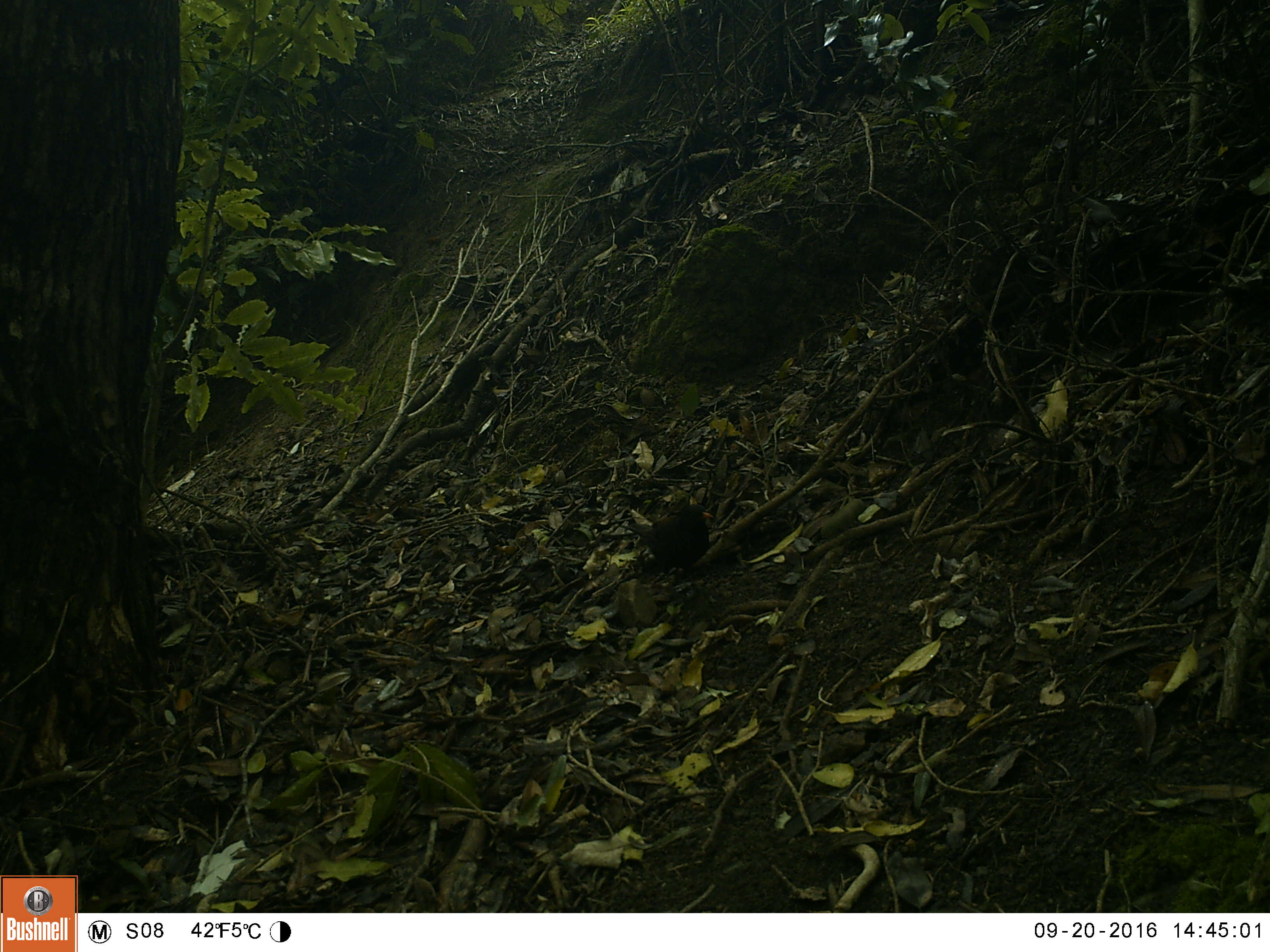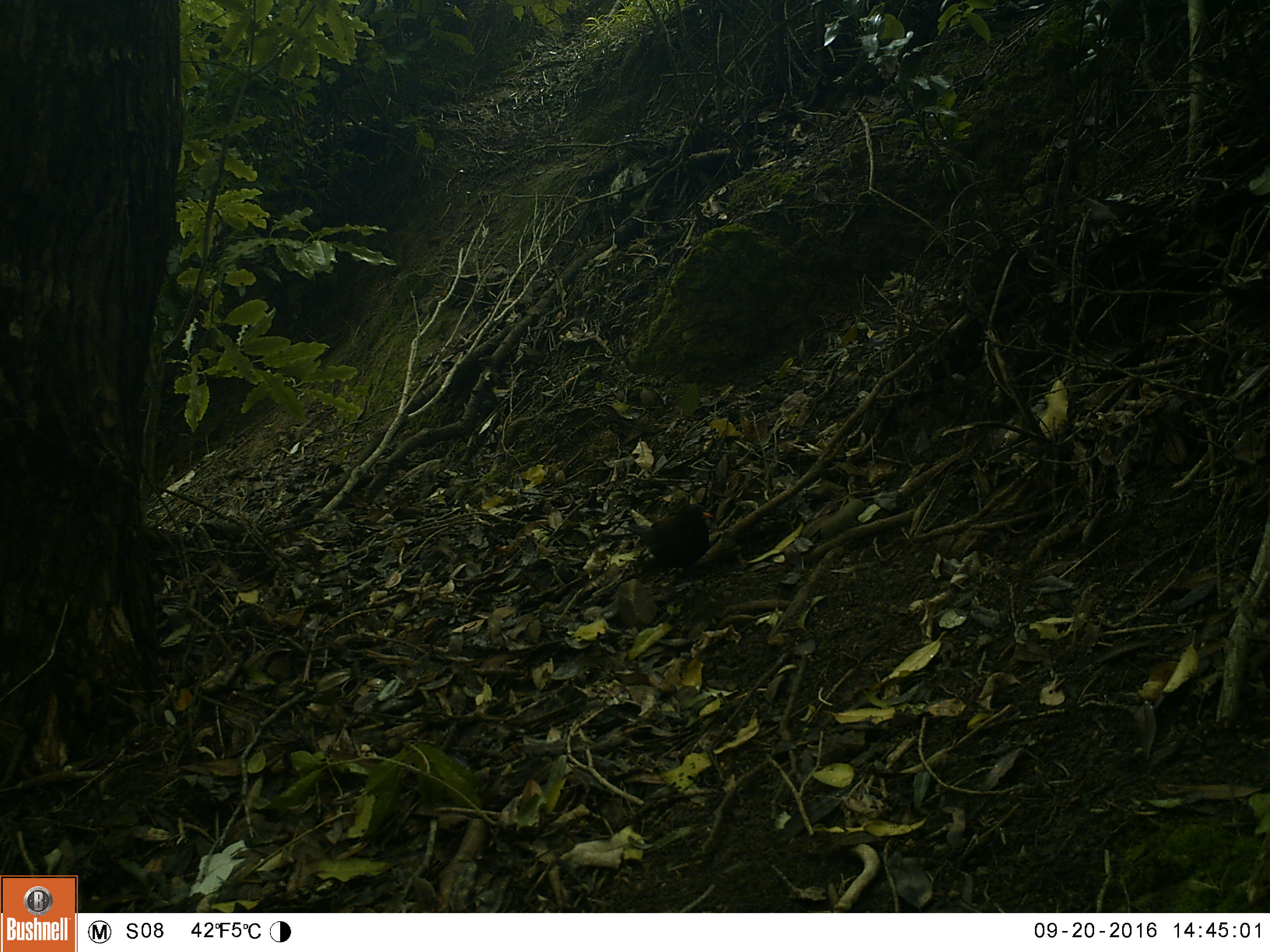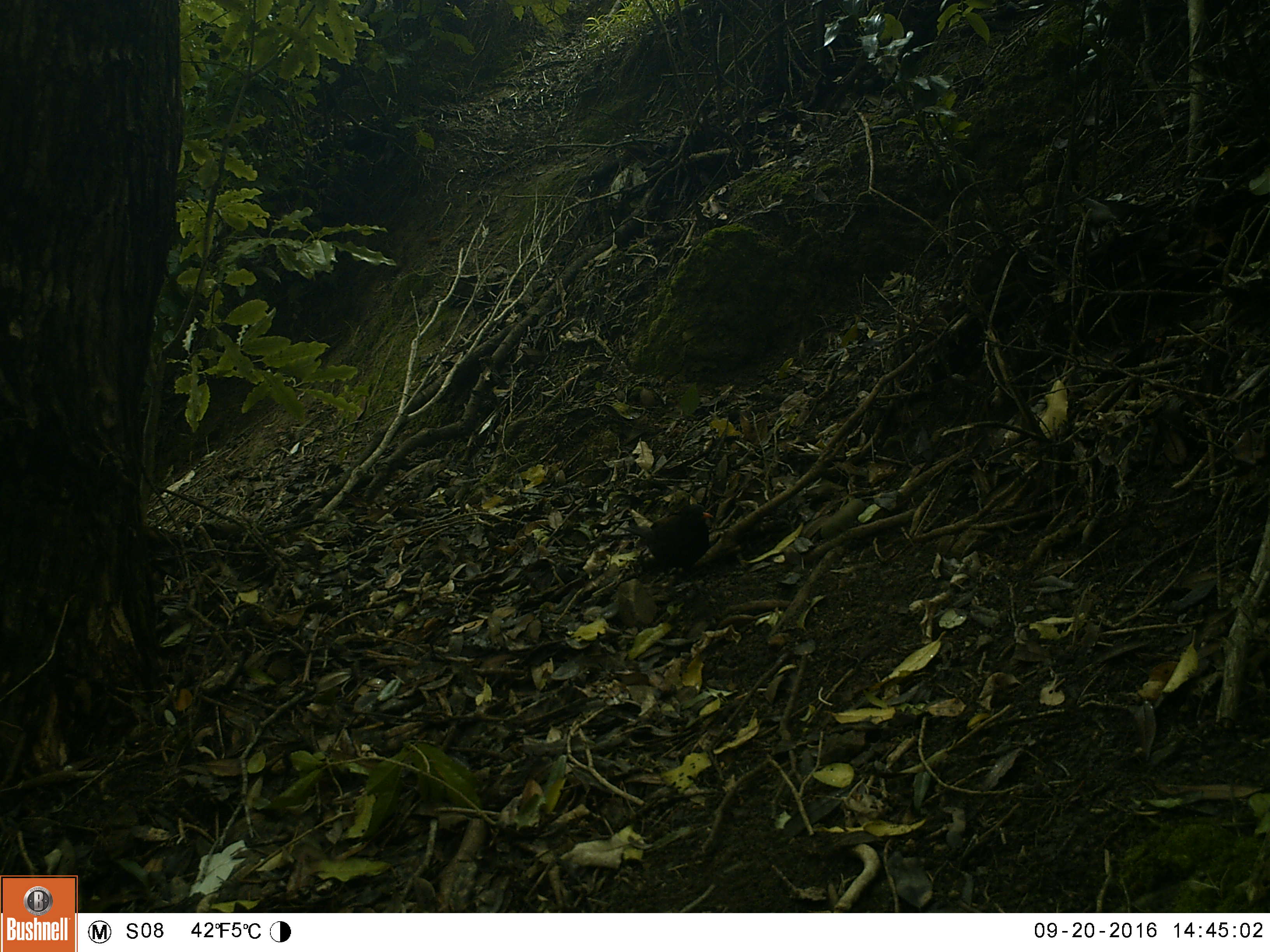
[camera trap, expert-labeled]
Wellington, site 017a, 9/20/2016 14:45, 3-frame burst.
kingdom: Animalia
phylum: Chordata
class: Aves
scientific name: Aves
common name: bird